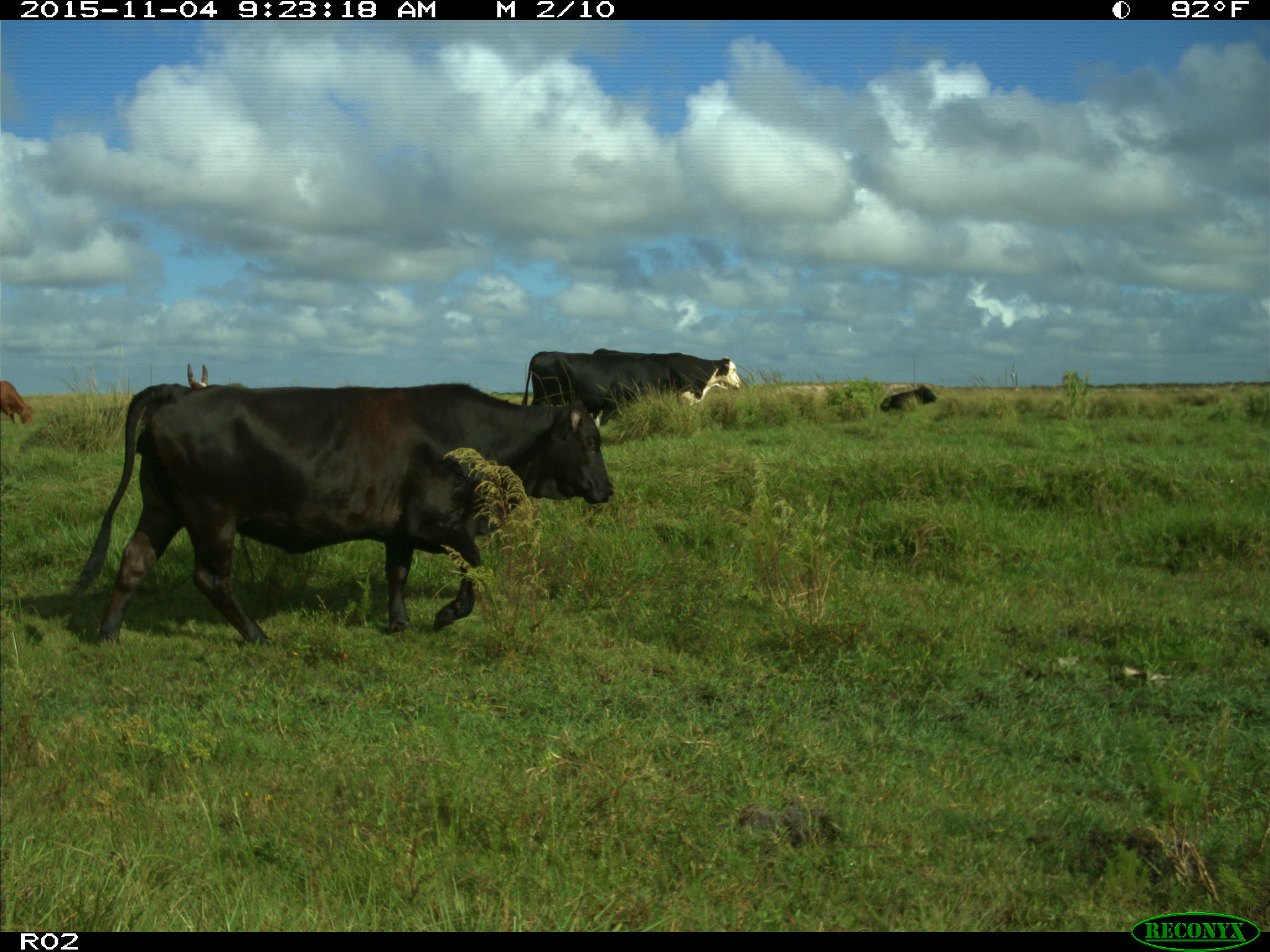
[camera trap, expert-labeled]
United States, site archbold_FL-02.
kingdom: Animalia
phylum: Chordata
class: Mammalia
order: Artiodactyla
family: Bovidae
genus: Bos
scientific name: Bos taurus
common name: domestic cow